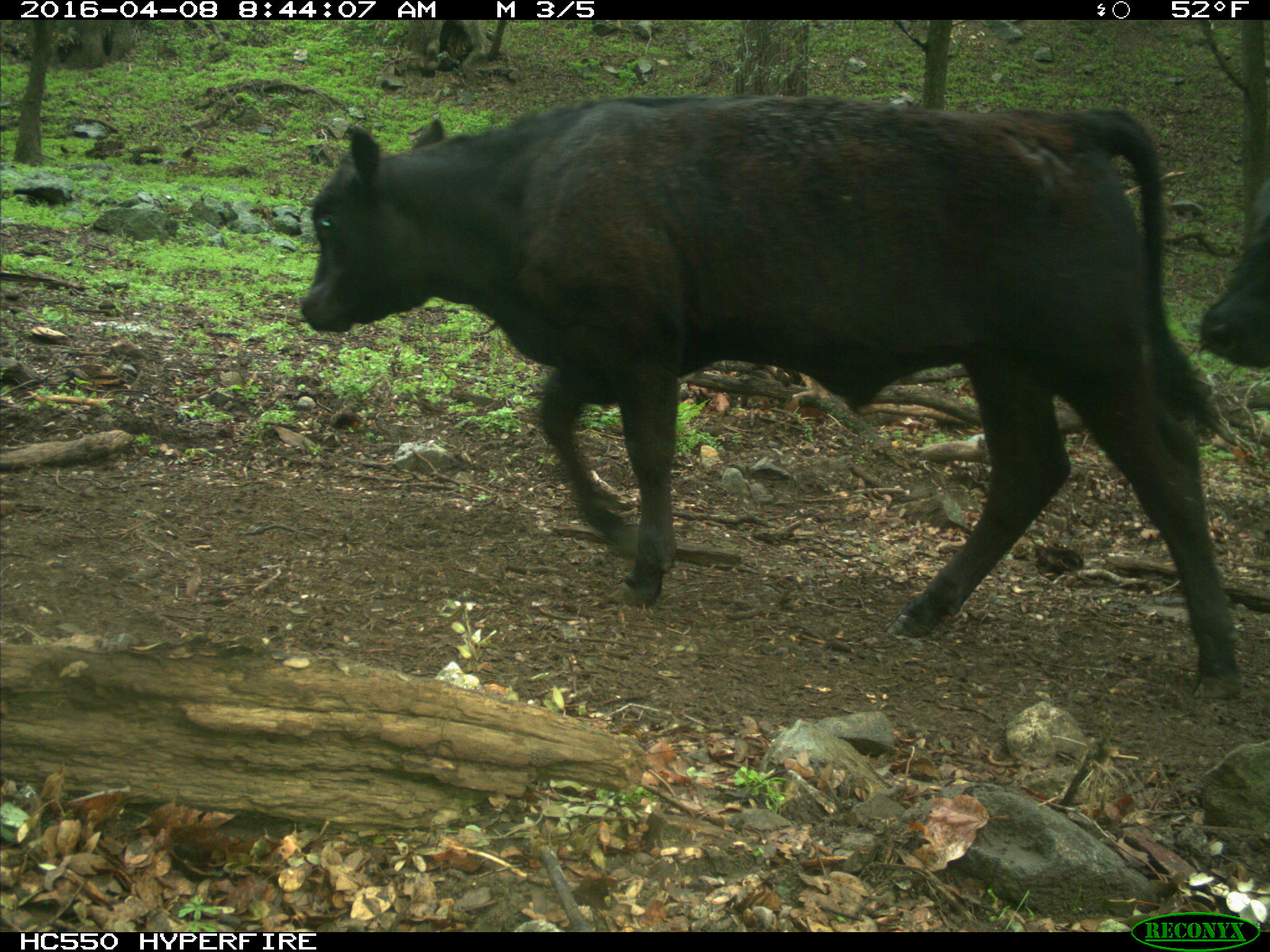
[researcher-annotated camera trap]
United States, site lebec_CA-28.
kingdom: Animalia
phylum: Chordata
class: Mammalia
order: Artiodactyla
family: Bovidae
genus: Bos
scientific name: Bos taurus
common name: domestic cow